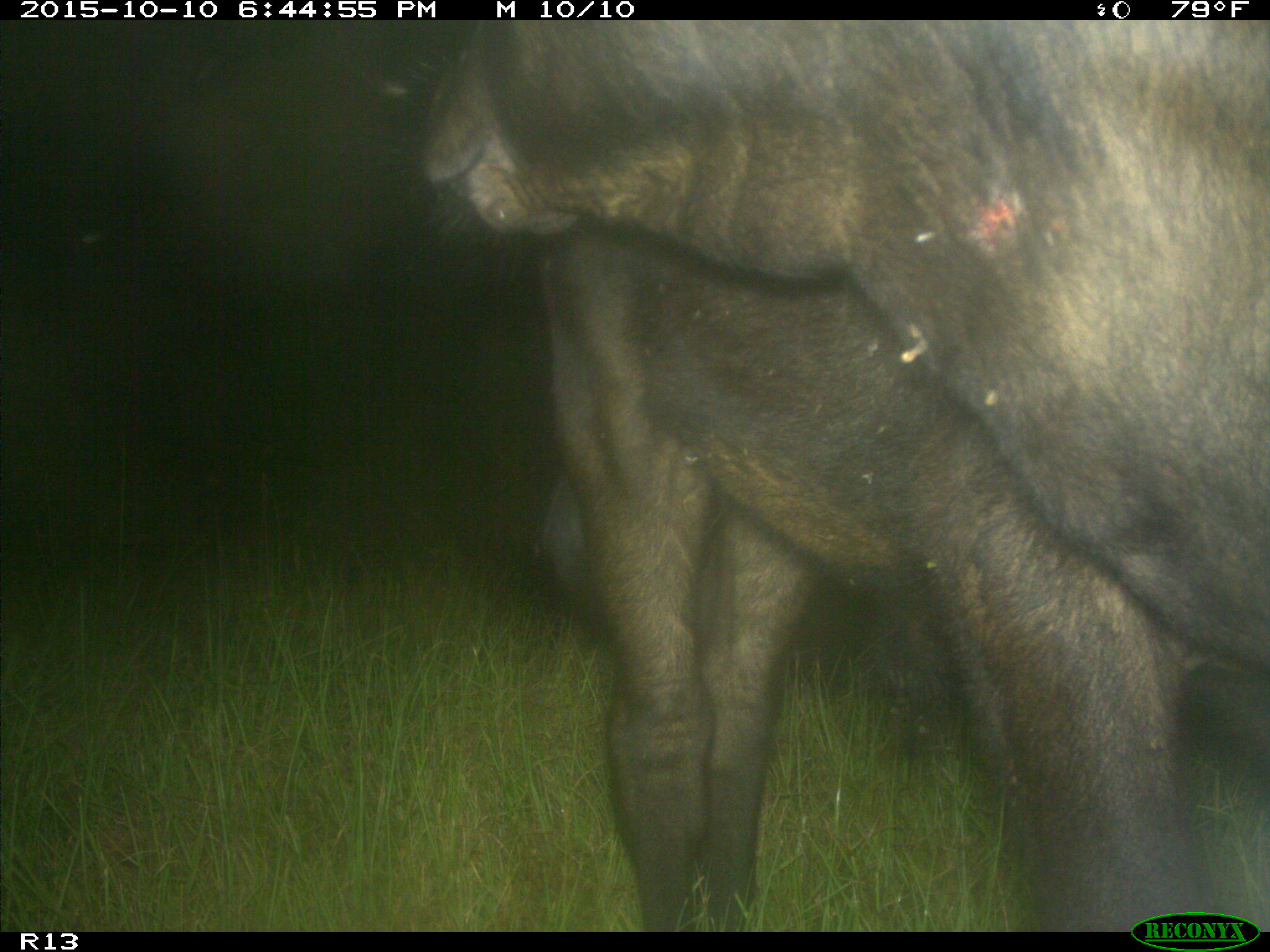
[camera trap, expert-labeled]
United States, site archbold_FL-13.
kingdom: Animalia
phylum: Chordata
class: Mammalia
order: Artiodactyla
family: Bovidae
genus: Bos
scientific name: Bos taurus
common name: domestic cow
Bos taurus (domestic cow).